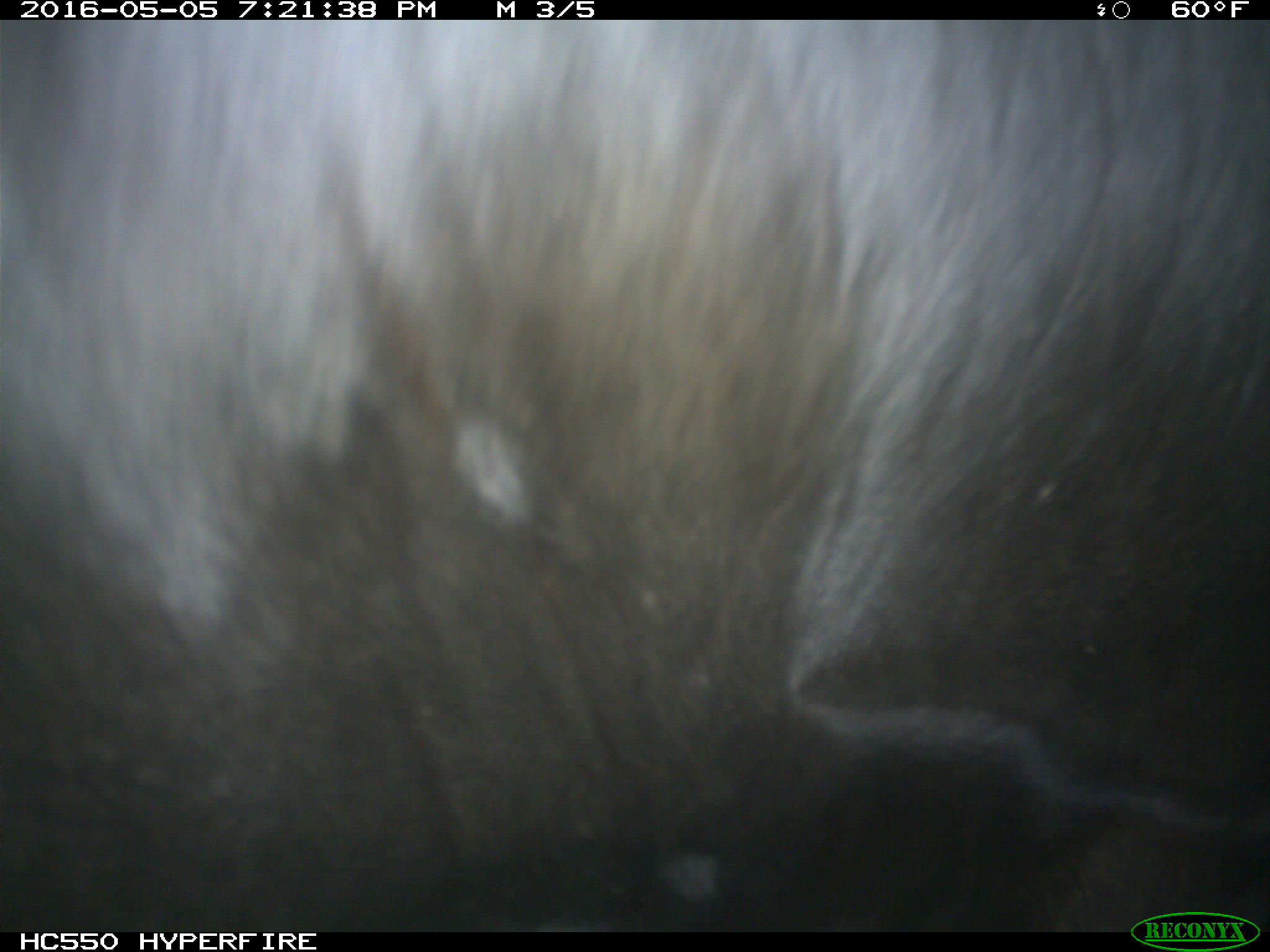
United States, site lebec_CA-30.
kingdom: Animalia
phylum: Chordata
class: Mammalia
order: Artiodactyla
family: Bovidae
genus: Bos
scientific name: Bos taurus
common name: domestic cow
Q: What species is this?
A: Bos taurus (domestic cow).